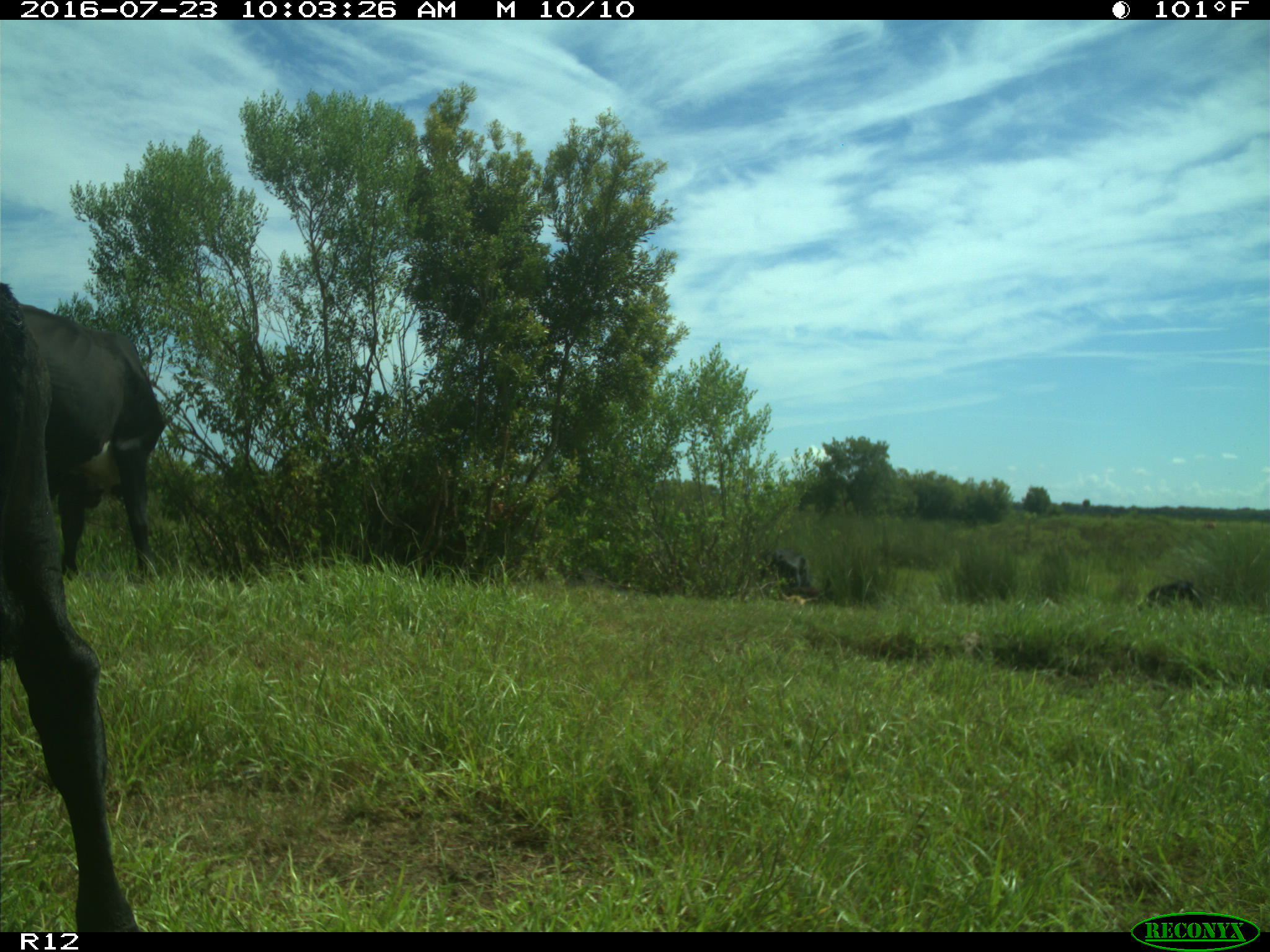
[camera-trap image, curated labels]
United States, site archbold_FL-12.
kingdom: Animalia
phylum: Chordata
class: Mammalia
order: Artiodactyla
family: Bovidae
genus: Bos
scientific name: Bos taurus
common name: domestic cow